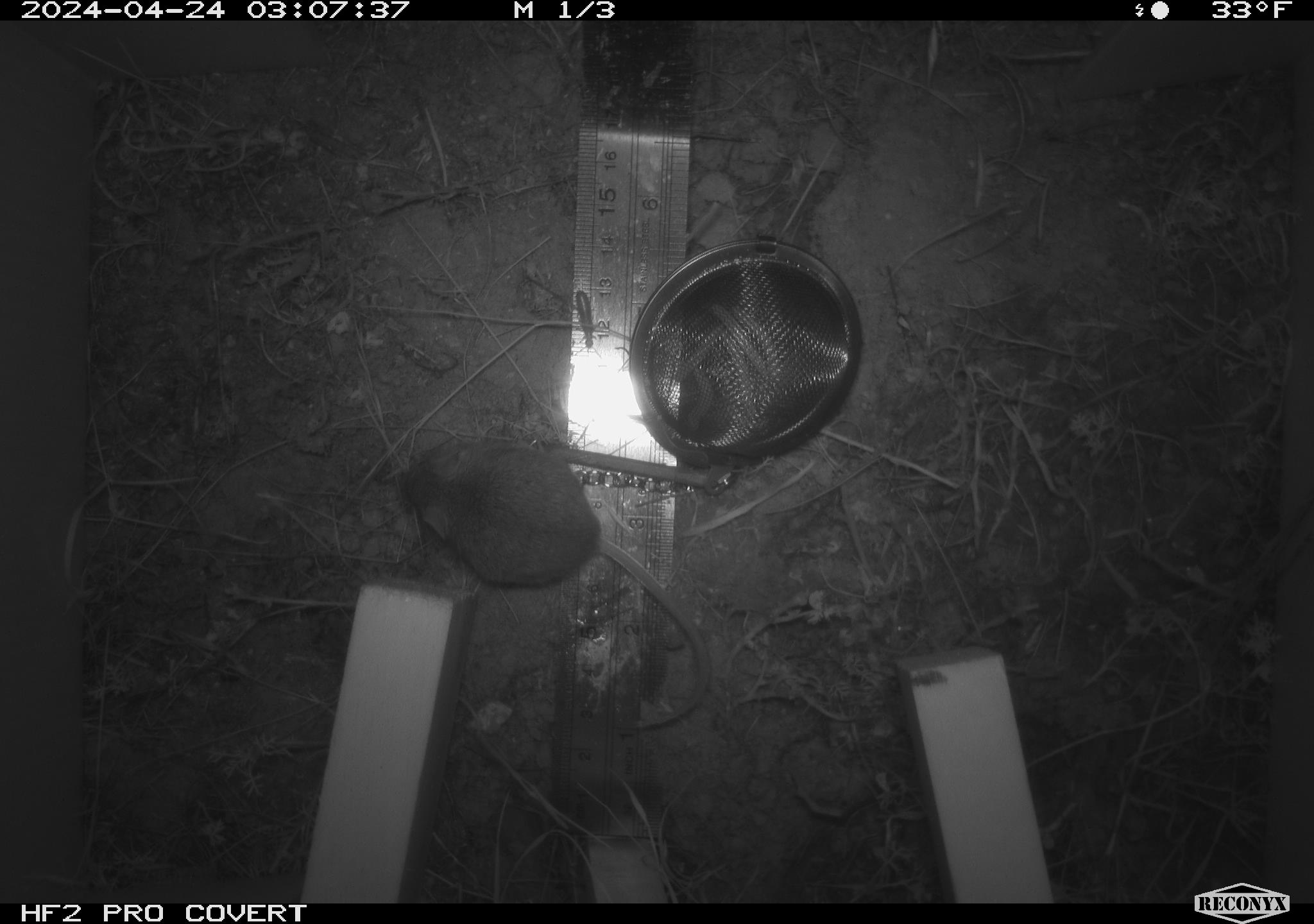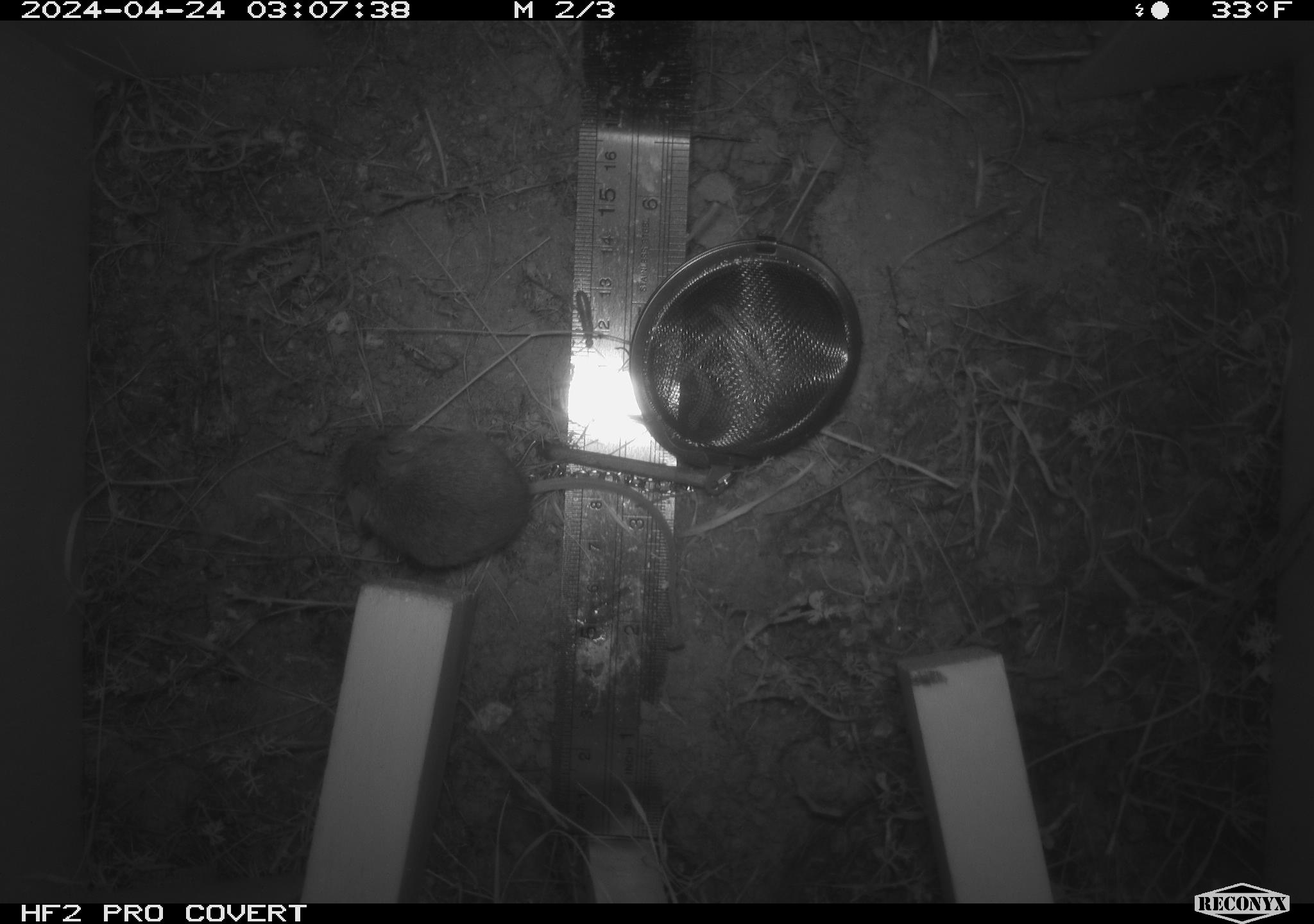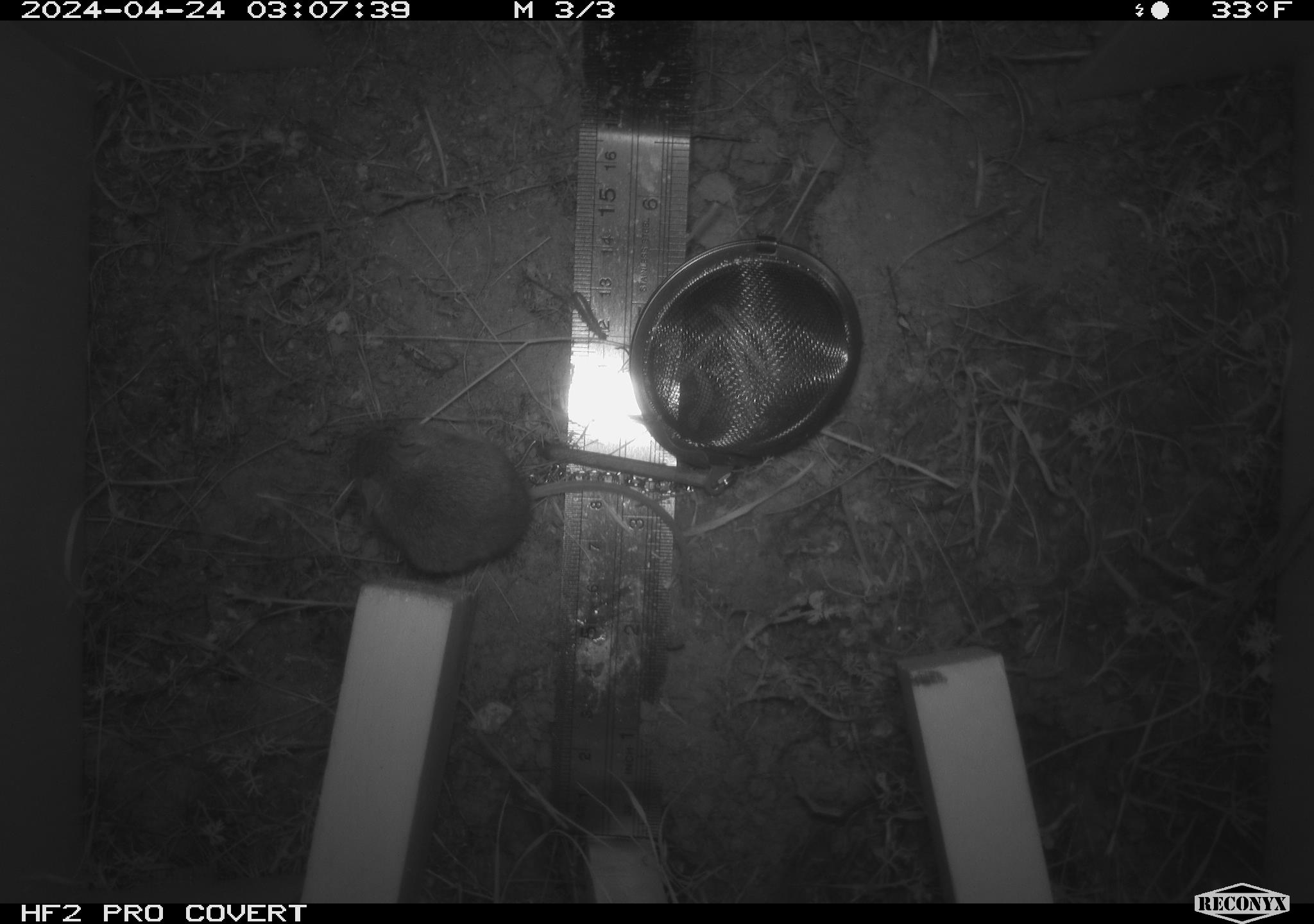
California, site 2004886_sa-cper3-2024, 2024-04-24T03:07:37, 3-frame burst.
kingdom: Animalia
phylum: Chordata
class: Mammalia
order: Rodentia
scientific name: Rodentia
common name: rodent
Rodent (Rodentia).